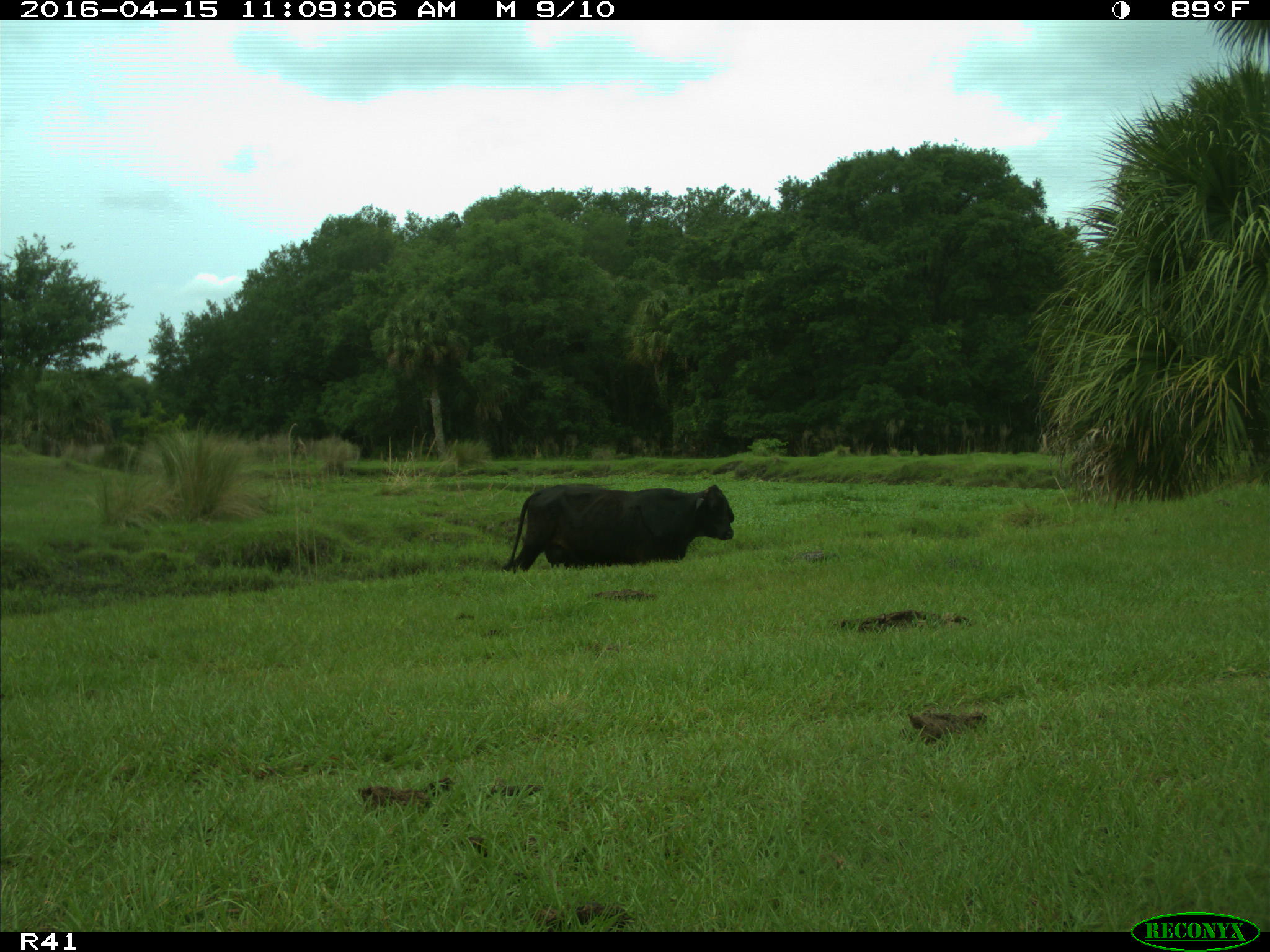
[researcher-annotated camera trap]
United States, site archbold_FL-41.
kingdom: Animalia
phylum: Chordata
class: Mammalia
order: Artiodactyla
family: Bovidae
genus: Bos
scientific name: Bos taurus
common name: domestic cow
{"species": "Bos taurus (domestic cow)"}